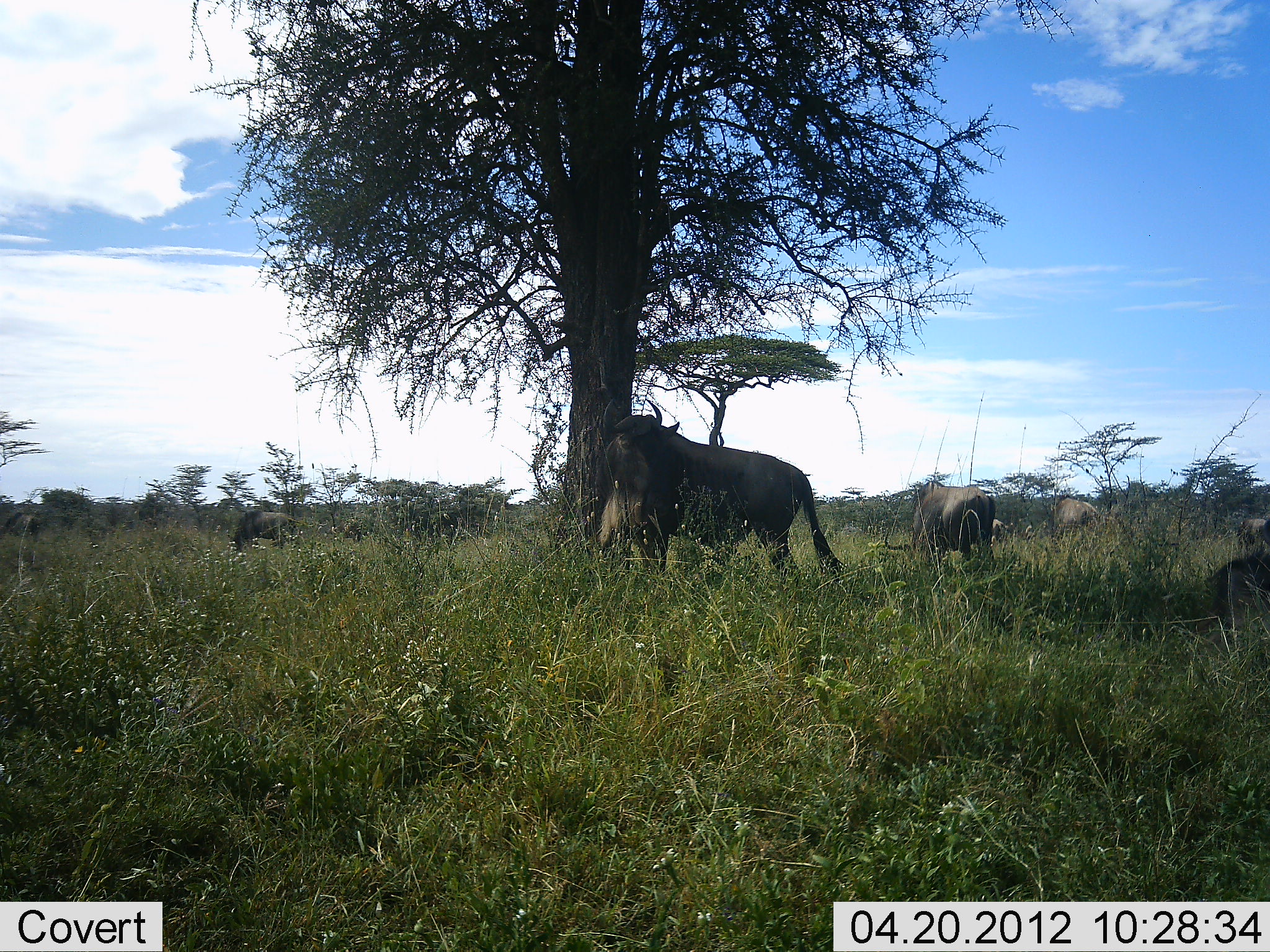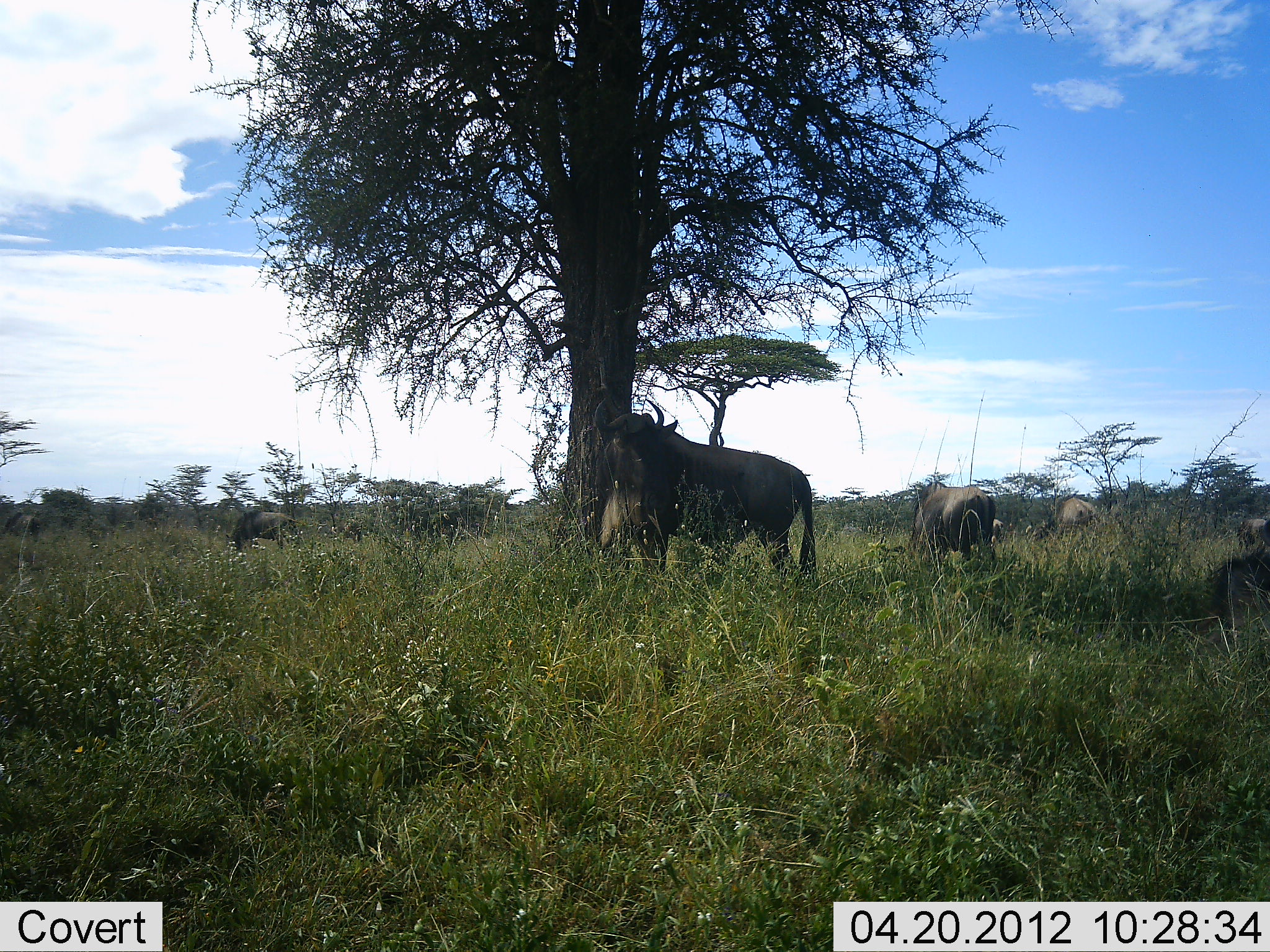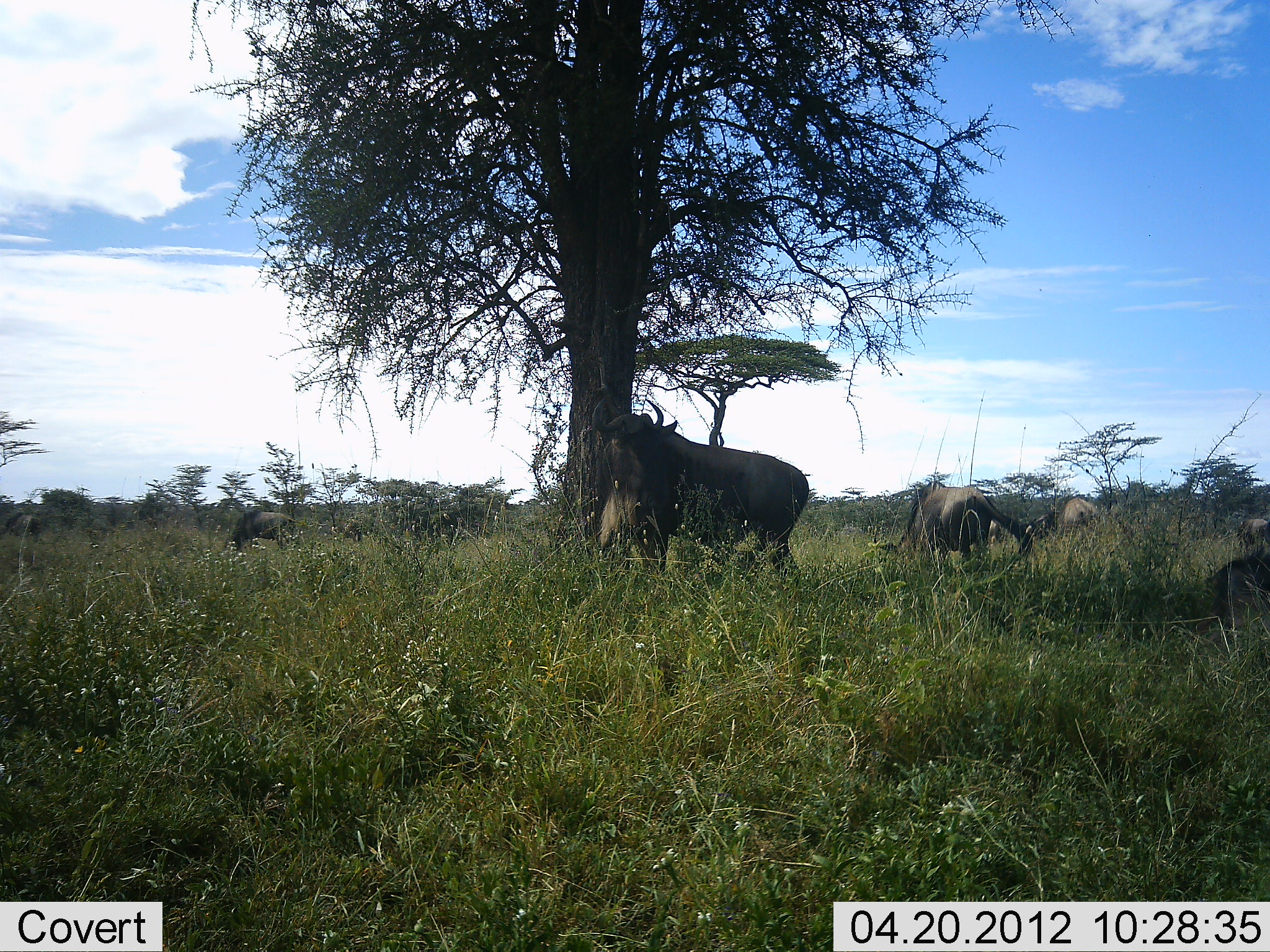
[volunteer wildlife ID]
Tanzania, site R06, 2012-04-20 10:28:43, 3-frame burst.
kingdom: Animalia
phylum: Chordata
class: Mammalia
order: Artiodactyla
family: Bovidae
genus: Connochaetes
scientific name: Connochaetes taurinus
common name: blue wildebeest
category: wildebeest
Wildebeest (blue wildebeest) (Connochaetes taurinus), count 6. Behavior (volunteer vote fractions): standing 90%, resting 24%, moving 10%, interacting 0%. Young present (vote fraction): 0%. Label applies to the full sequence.